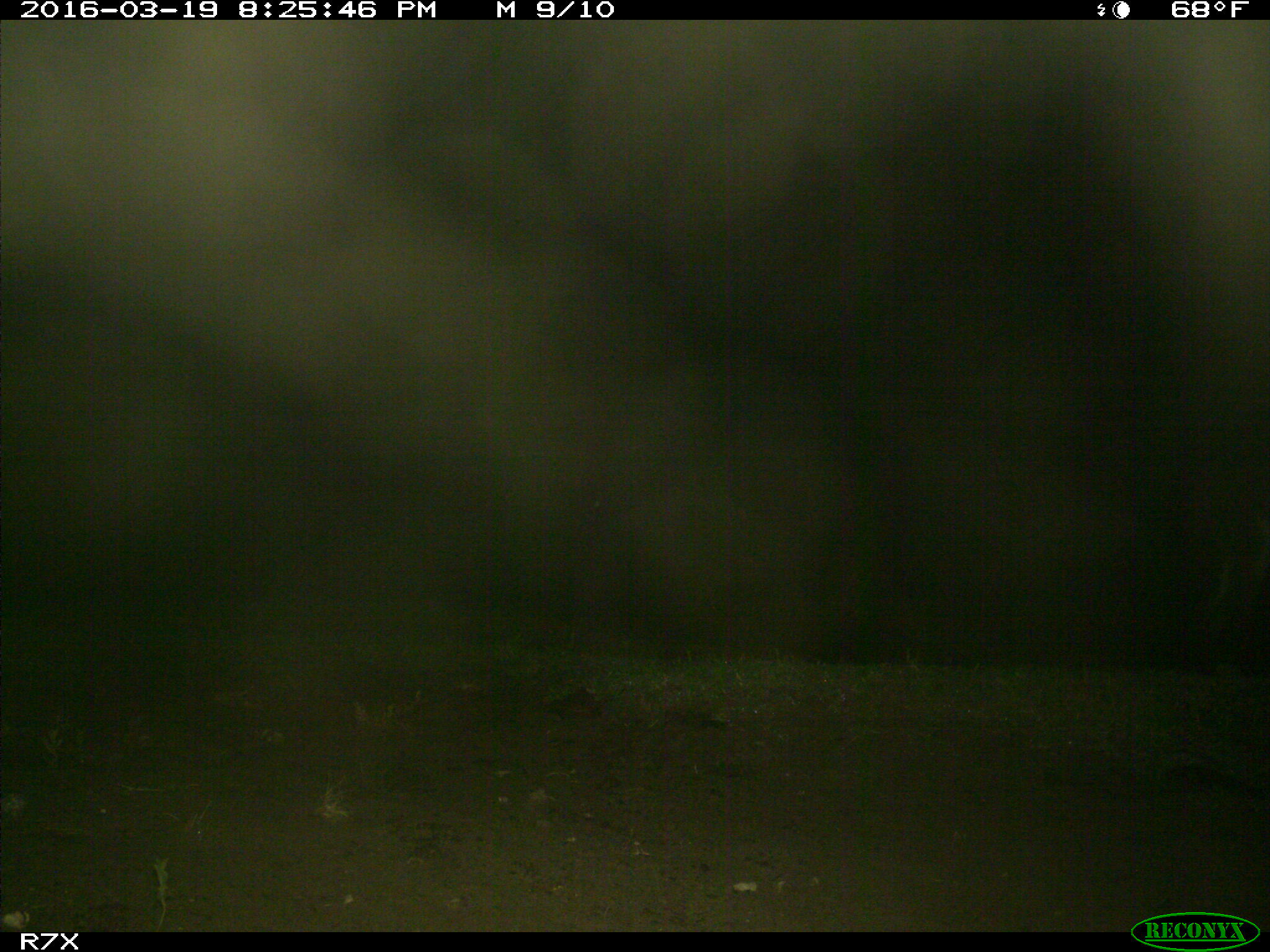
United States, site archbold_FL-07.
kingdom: Animalia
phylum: Chordata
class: Mammalia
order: Perissodactyla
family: Equidae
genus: Equus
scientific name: Equus africanus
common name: african wild ass